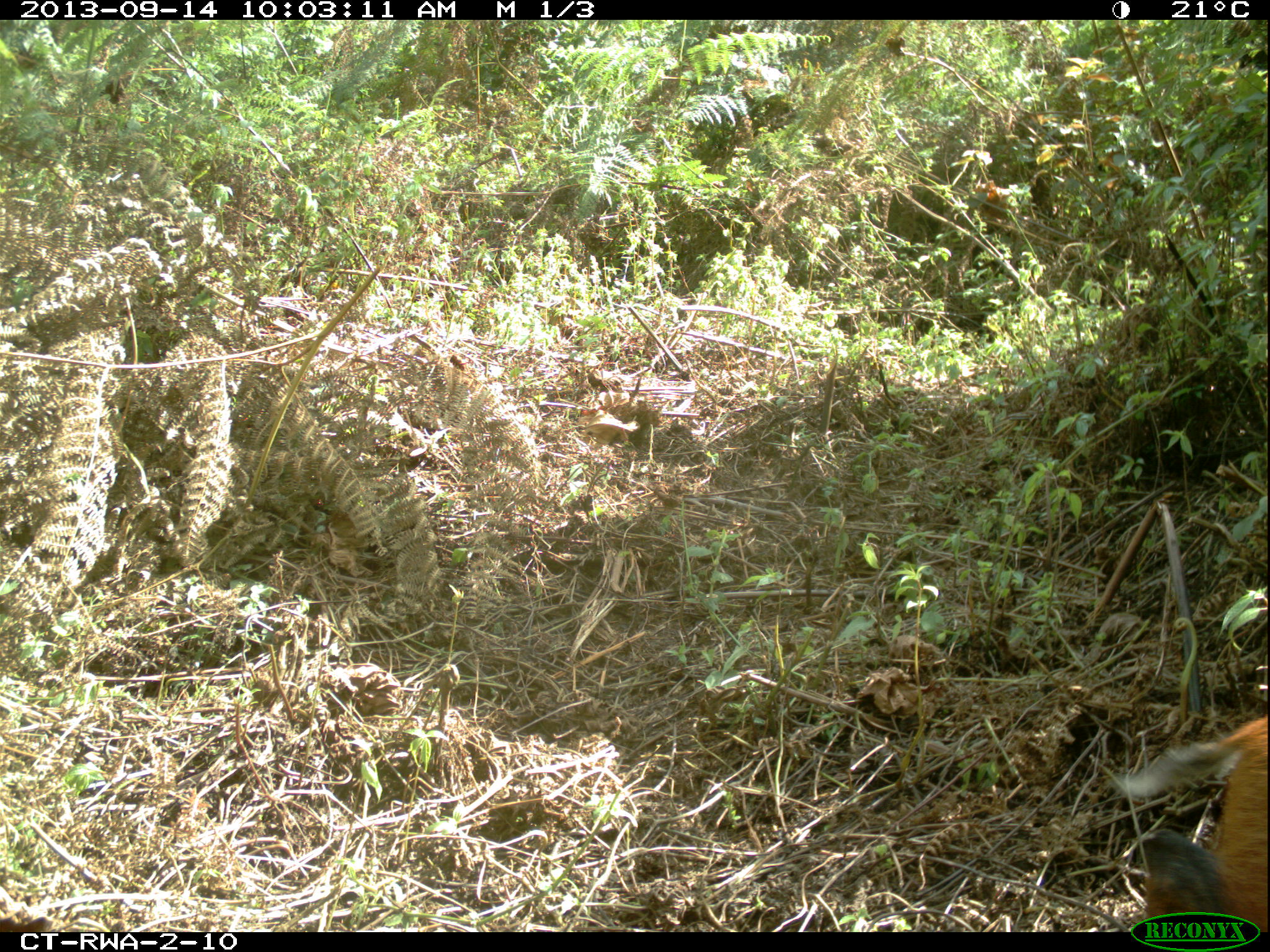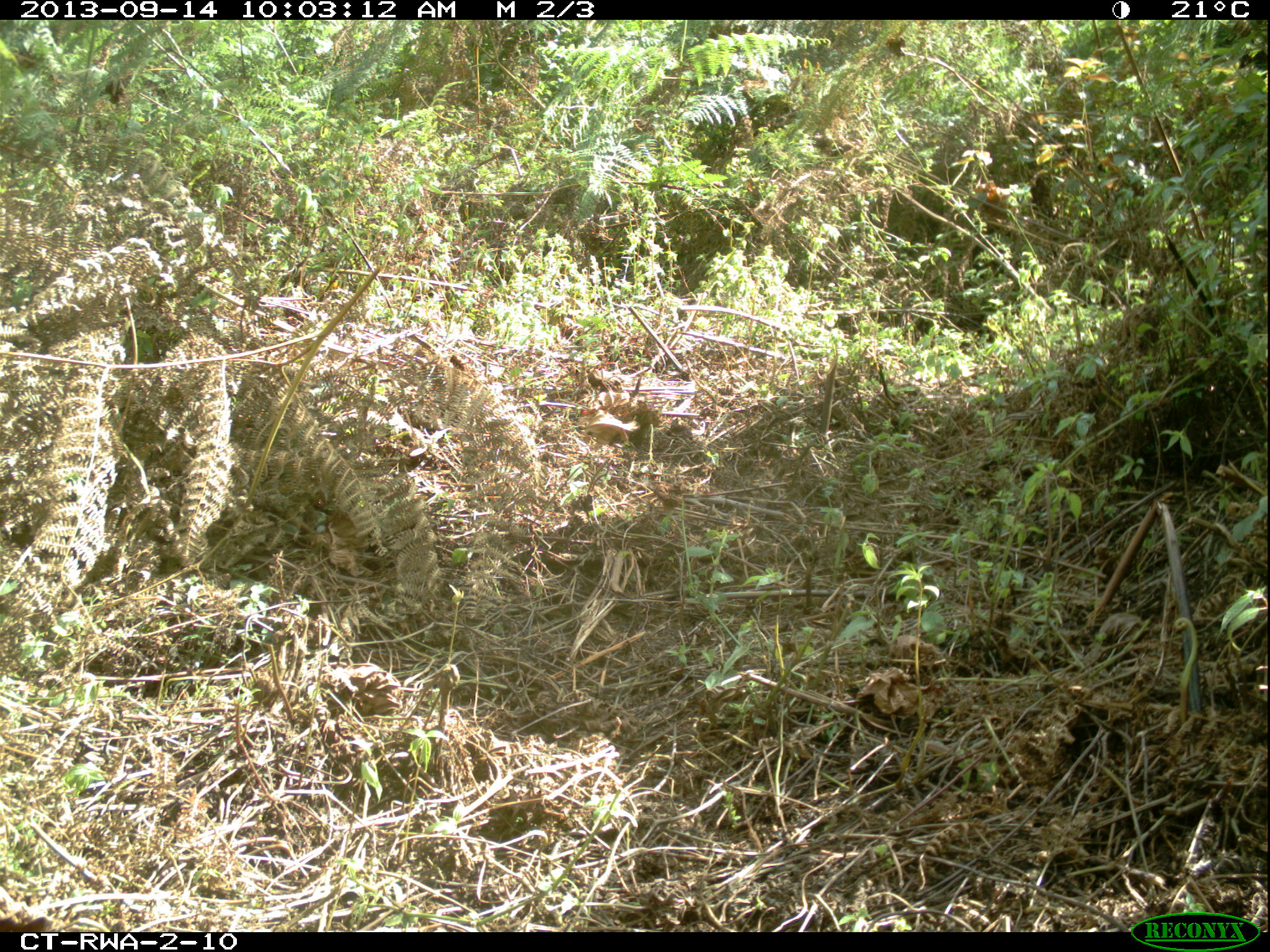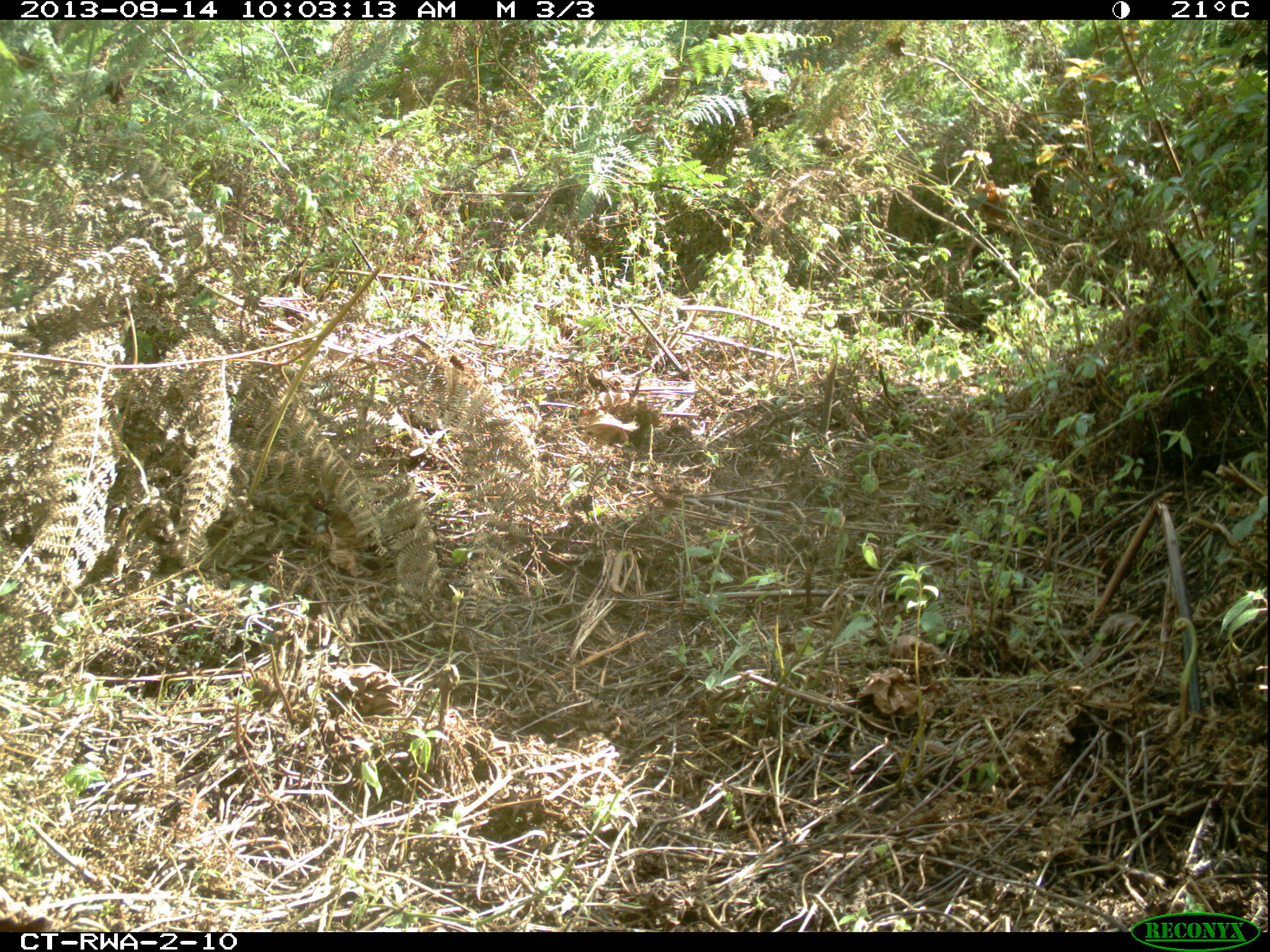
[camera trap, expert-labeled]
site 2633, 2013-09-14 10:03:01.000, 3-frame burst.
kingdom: Animalia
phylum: Chordata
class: Mammalia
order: Artiodactyla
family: Bovidae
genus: Cephalophus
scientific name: Cephalophus nigrifrons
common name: black-fronted duiker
Cephalophus nigrifrons (black-fronted duiker), count 1.